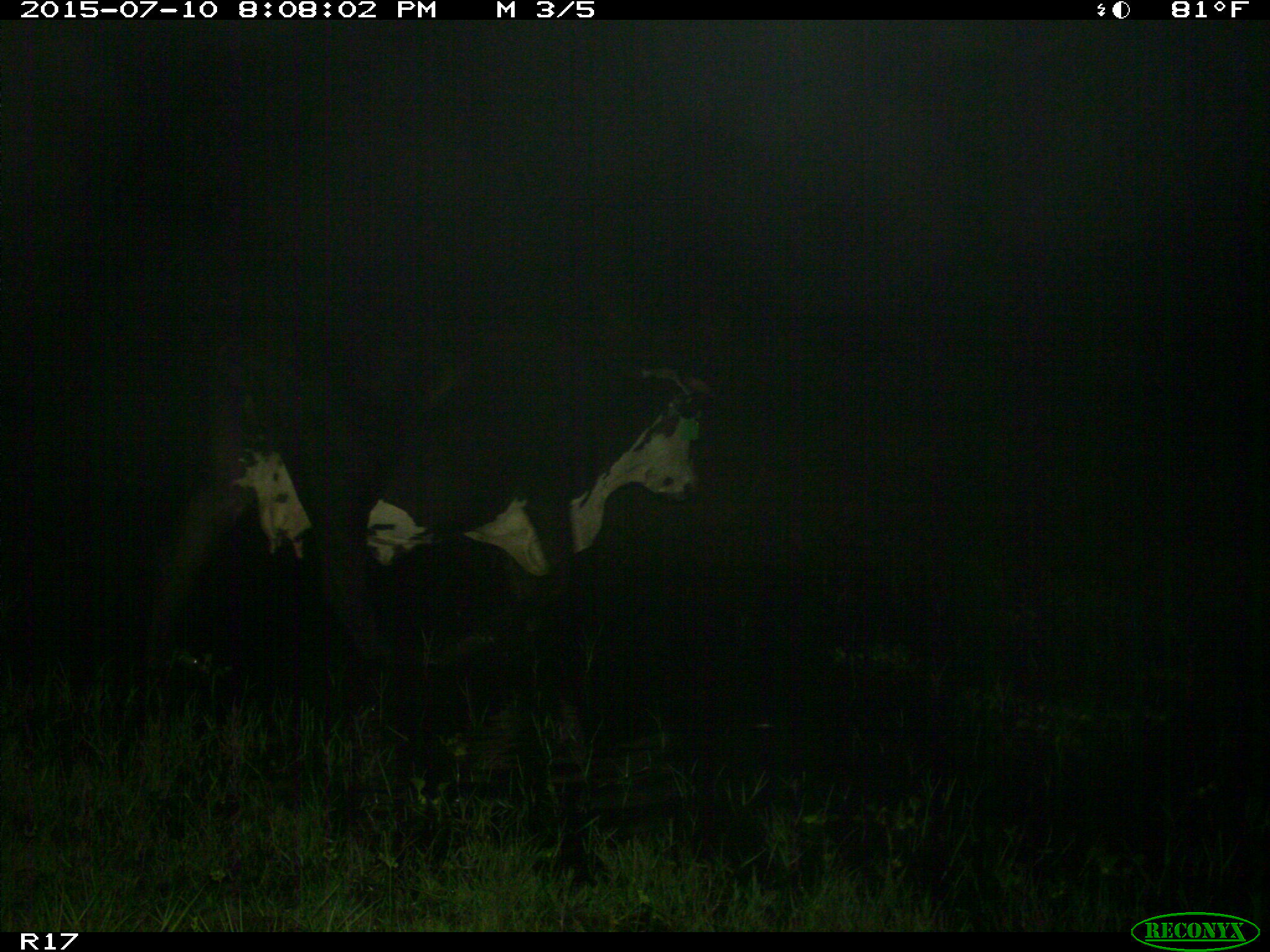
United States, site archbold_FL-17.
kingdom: Animalia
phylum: Chordata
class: Mammalia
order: Artiodactyla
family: Bovidae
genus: Bos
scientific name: Bos taurus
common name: domestic cow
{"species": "Bos taurus (domestic cow)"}